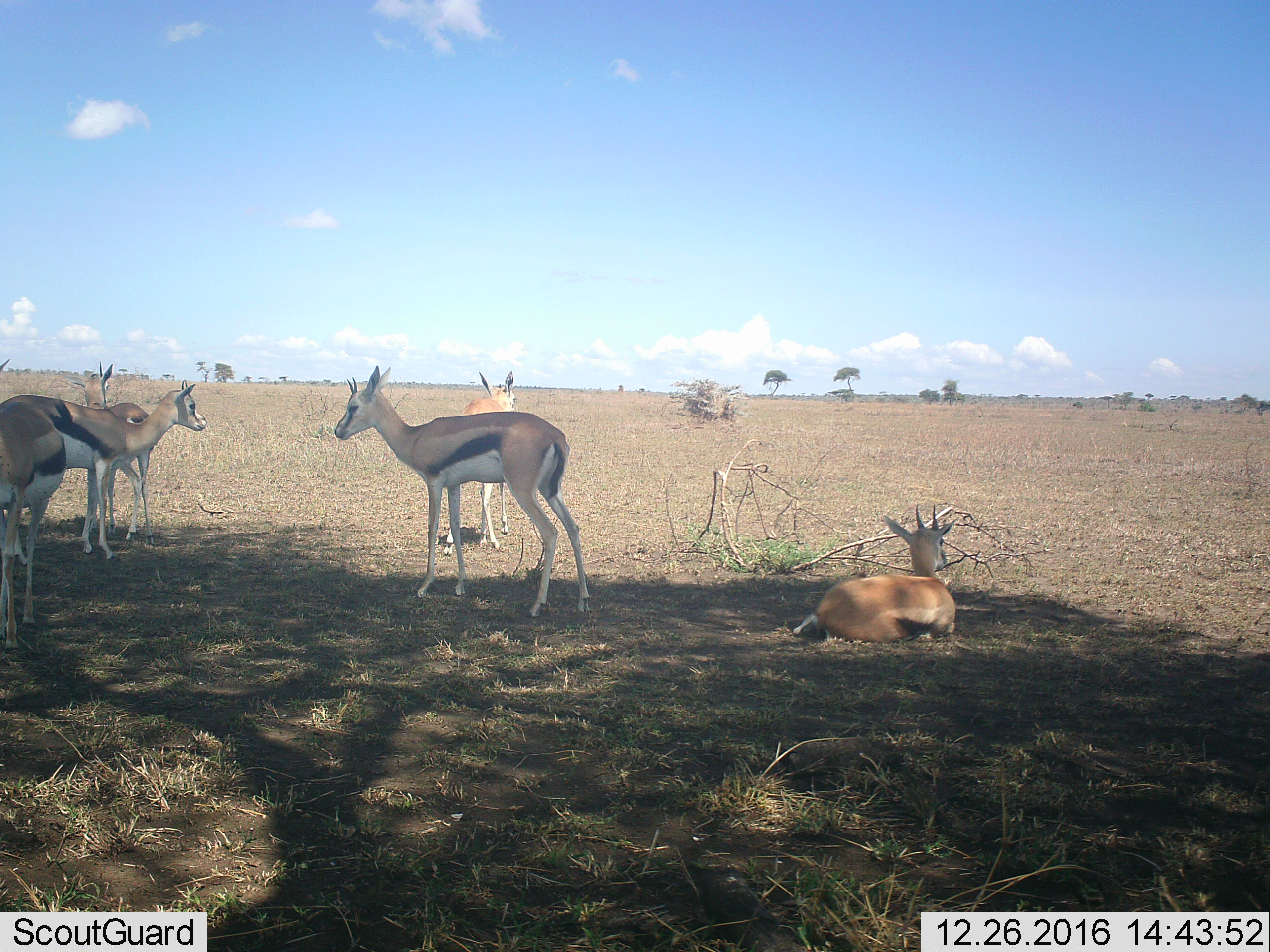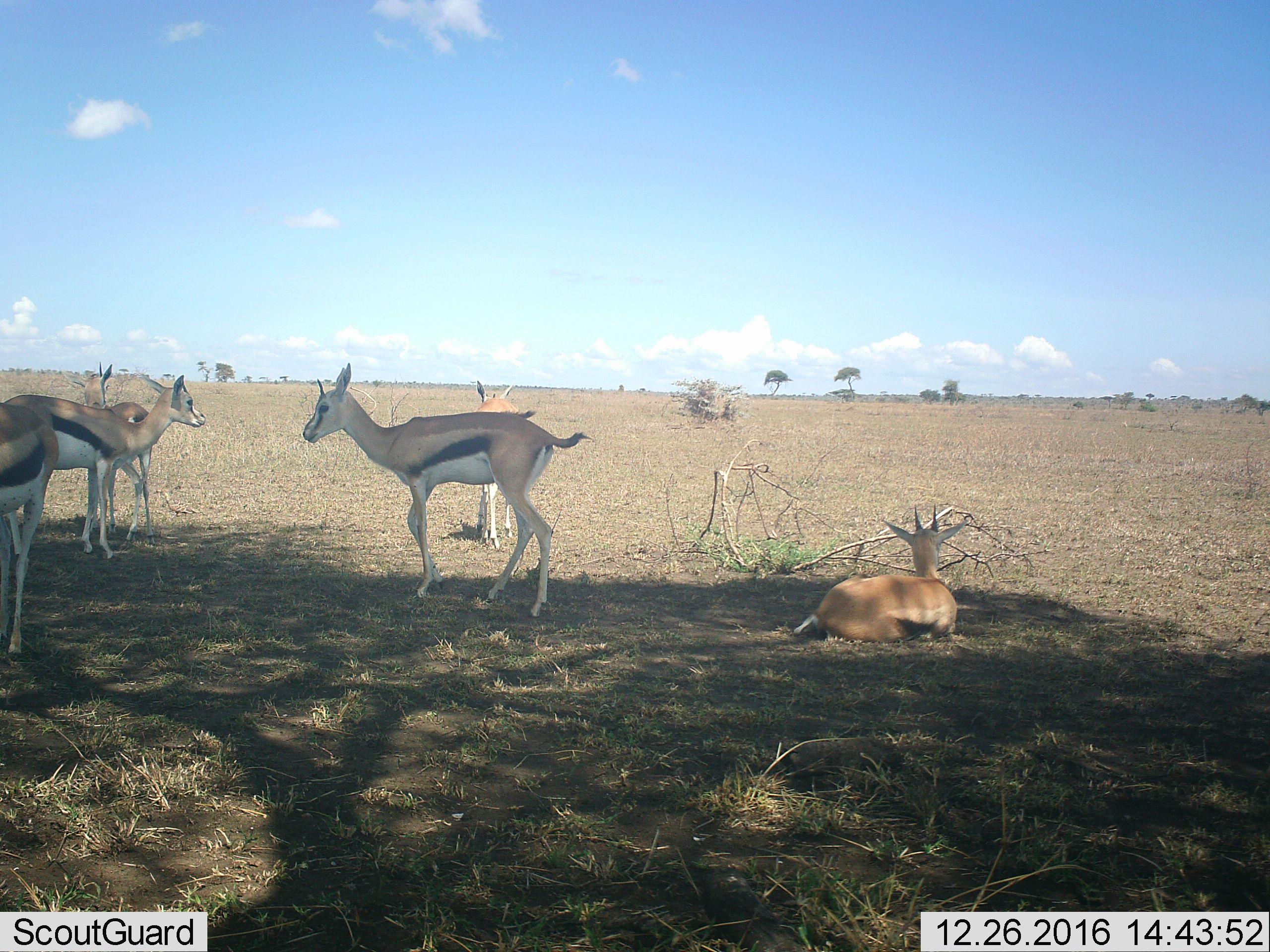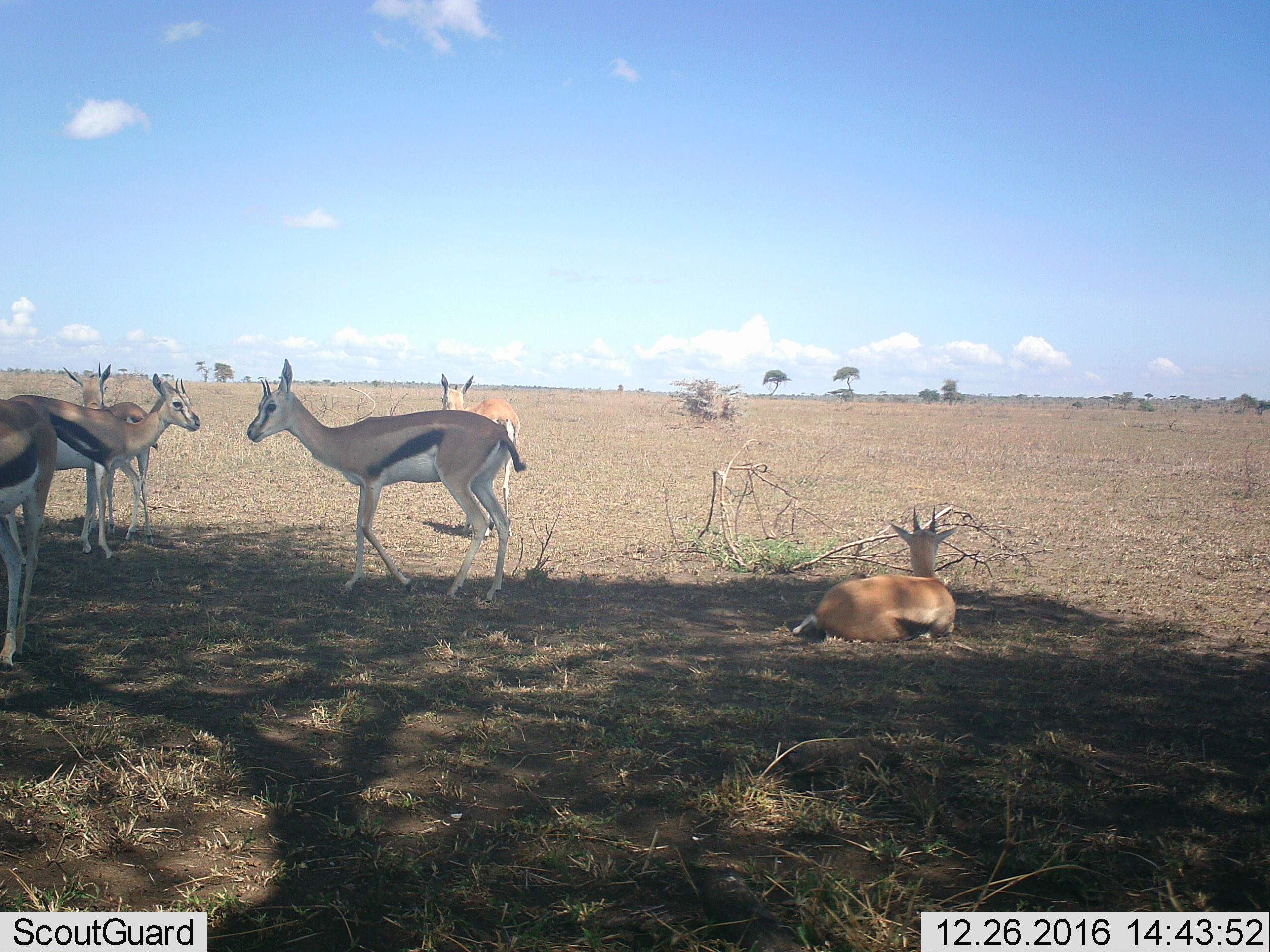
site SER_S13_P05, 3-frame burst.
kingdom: Animalia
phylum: Chordata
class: Mammalia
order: Artiodactyla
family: Bovidae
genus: Eudorcas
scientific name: Eudorcas thomsonii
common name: thomson's gazelle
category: gazellethomsons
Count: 6.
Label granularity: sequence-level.